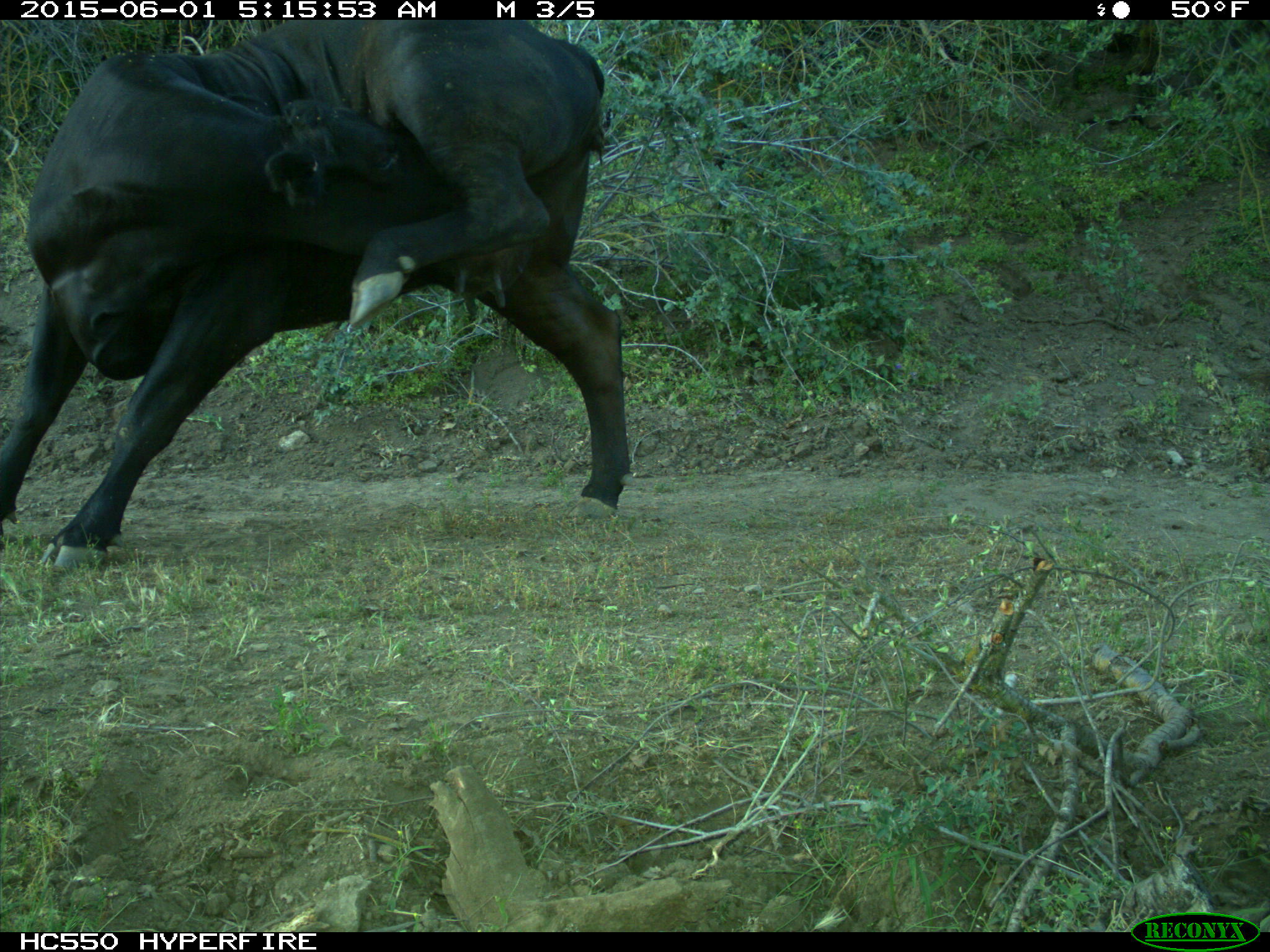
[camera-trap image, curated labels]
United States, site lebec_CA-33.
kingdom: Animalia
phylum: Chordata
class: Mammalia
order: Artiodactyla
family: Bovidae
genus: Bos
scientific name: Bos taurus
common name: domestic cow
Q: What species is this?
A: Bos taurus (domestic cow).